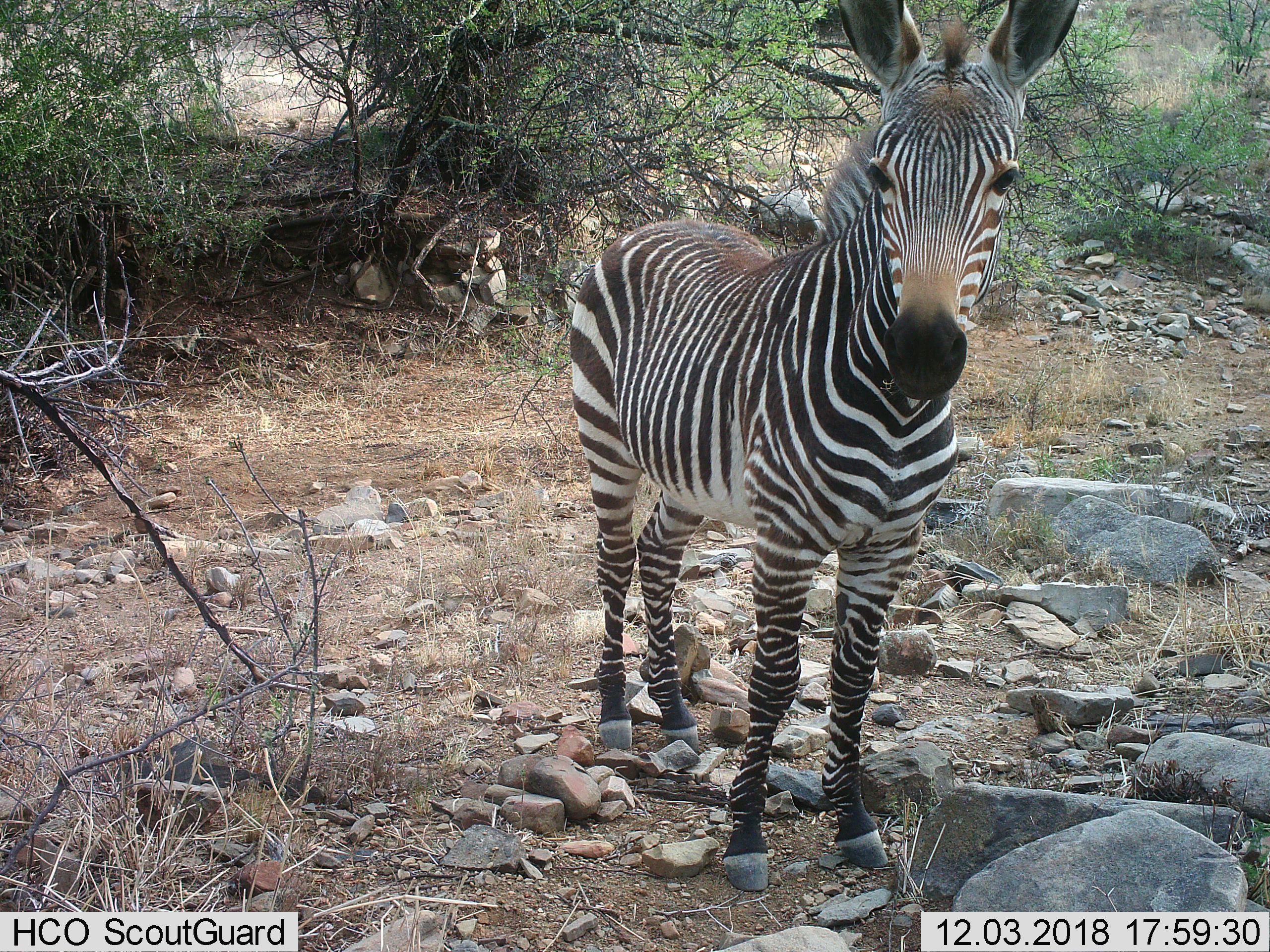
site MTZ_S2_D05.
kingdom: Animalia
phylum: Chordata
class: Mammalia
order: Perissodactyla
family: Equidae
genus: Equus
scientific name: Equus zebra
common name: mountain zebra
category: zebramountain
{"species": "zebramountain (mountain zebra) (Equus zebra)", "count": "1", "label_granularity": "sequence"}